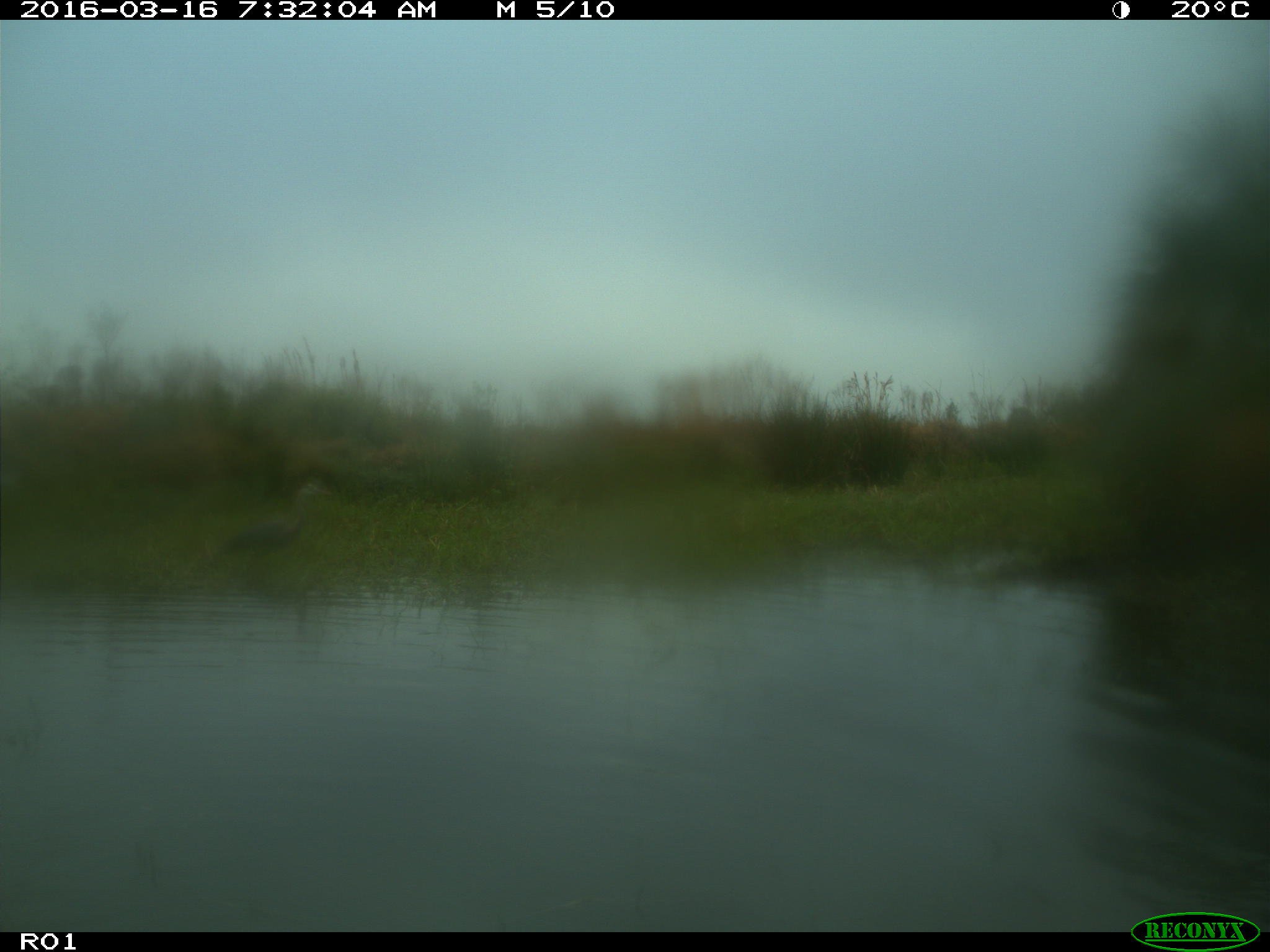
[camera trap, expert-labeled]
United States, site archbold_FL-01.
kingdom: Animalia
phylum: Chordata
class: Aves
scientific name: Aves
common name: birds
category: unidentified bird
Unidentified bird (birds) (Aves).